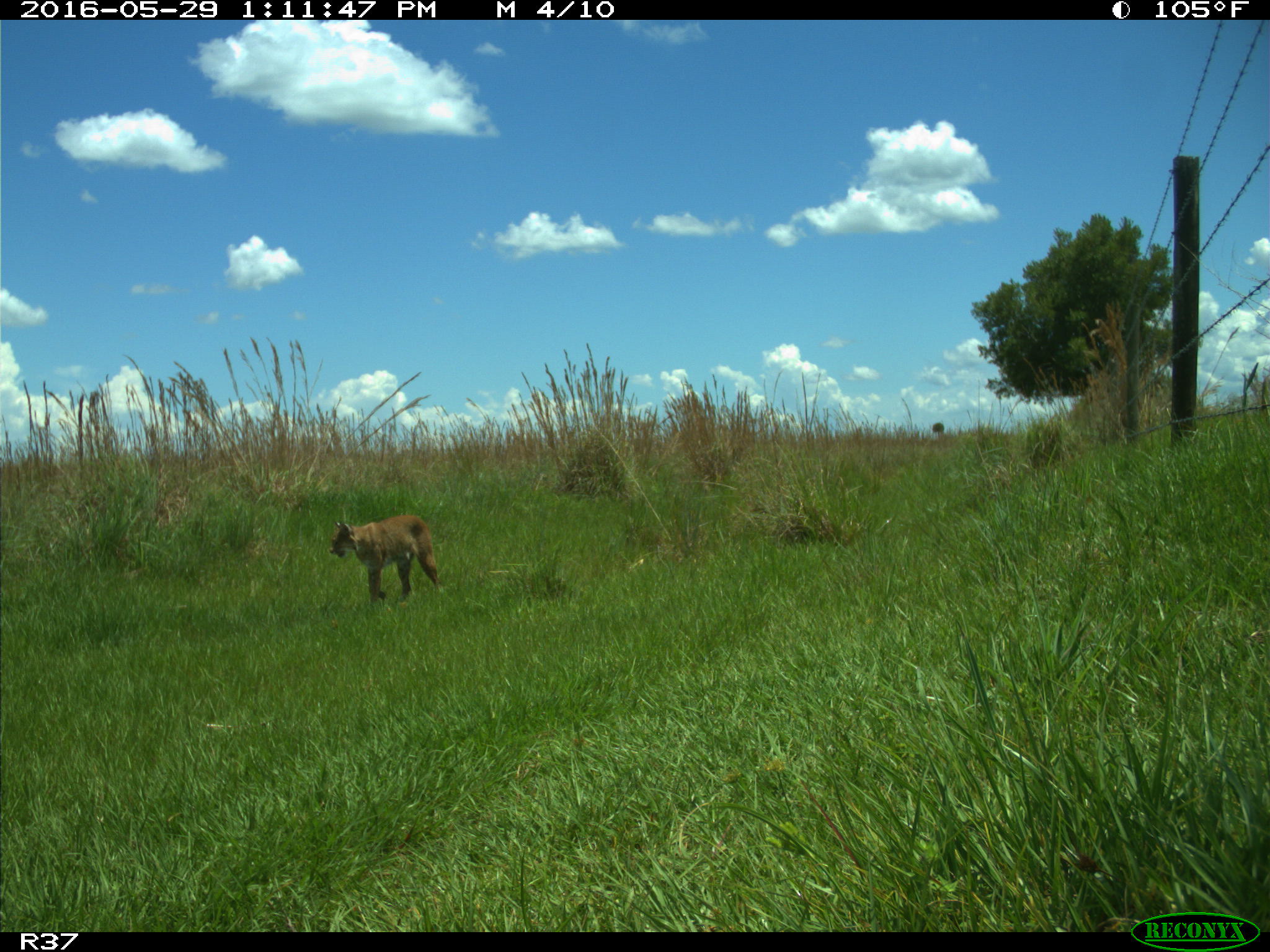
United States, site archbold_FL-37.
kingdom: Animalia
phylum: Chordata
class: Mammalia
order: Carnivora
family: Felidae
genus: Lynx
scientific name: Lynx rufus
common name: bobcat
Lynx rufus (bobcat).